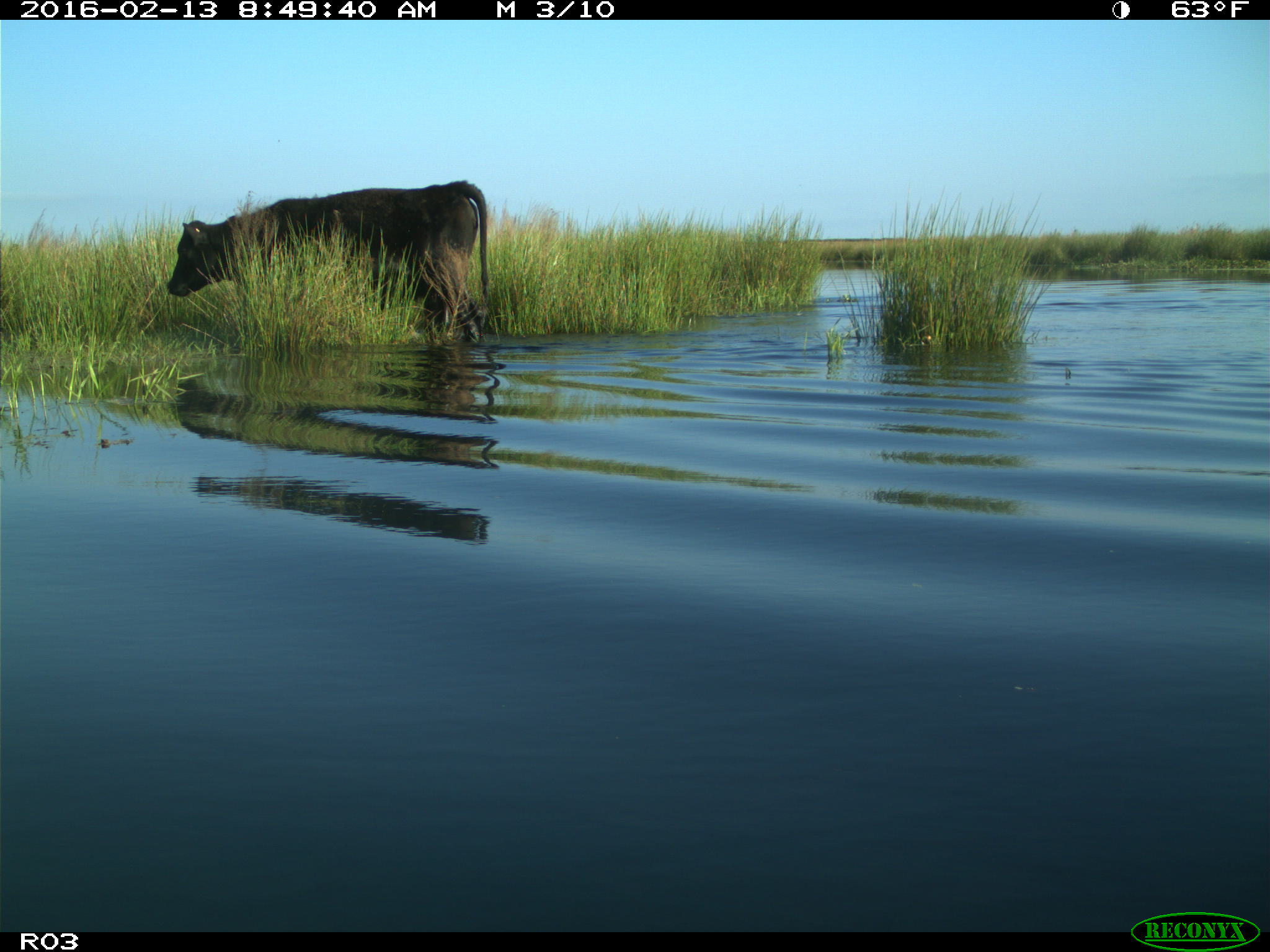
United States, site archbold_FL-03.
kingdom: Animalia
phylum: Chordata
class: Mammalia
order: Artiodactyla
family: Bovidae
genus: Bos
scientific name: Bos taurus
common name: domestic cow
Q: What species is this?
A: Bos taurus (domestic cow).